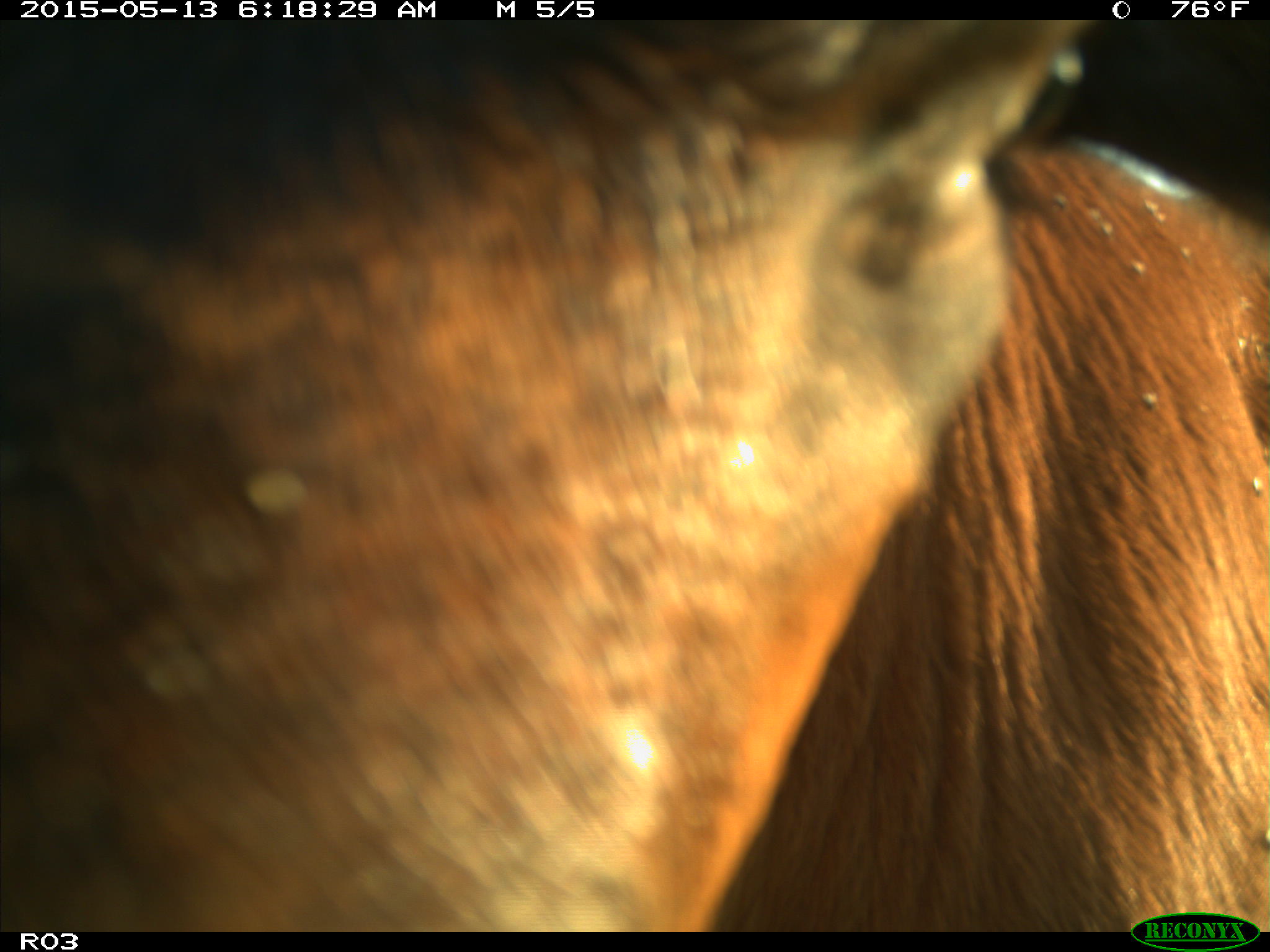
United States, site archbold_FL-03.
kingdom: Animalia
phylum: Chordata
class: Mammalia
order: Artiodactyla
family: Bovidae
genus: Bos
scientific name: Bos taurus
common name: domestic cow